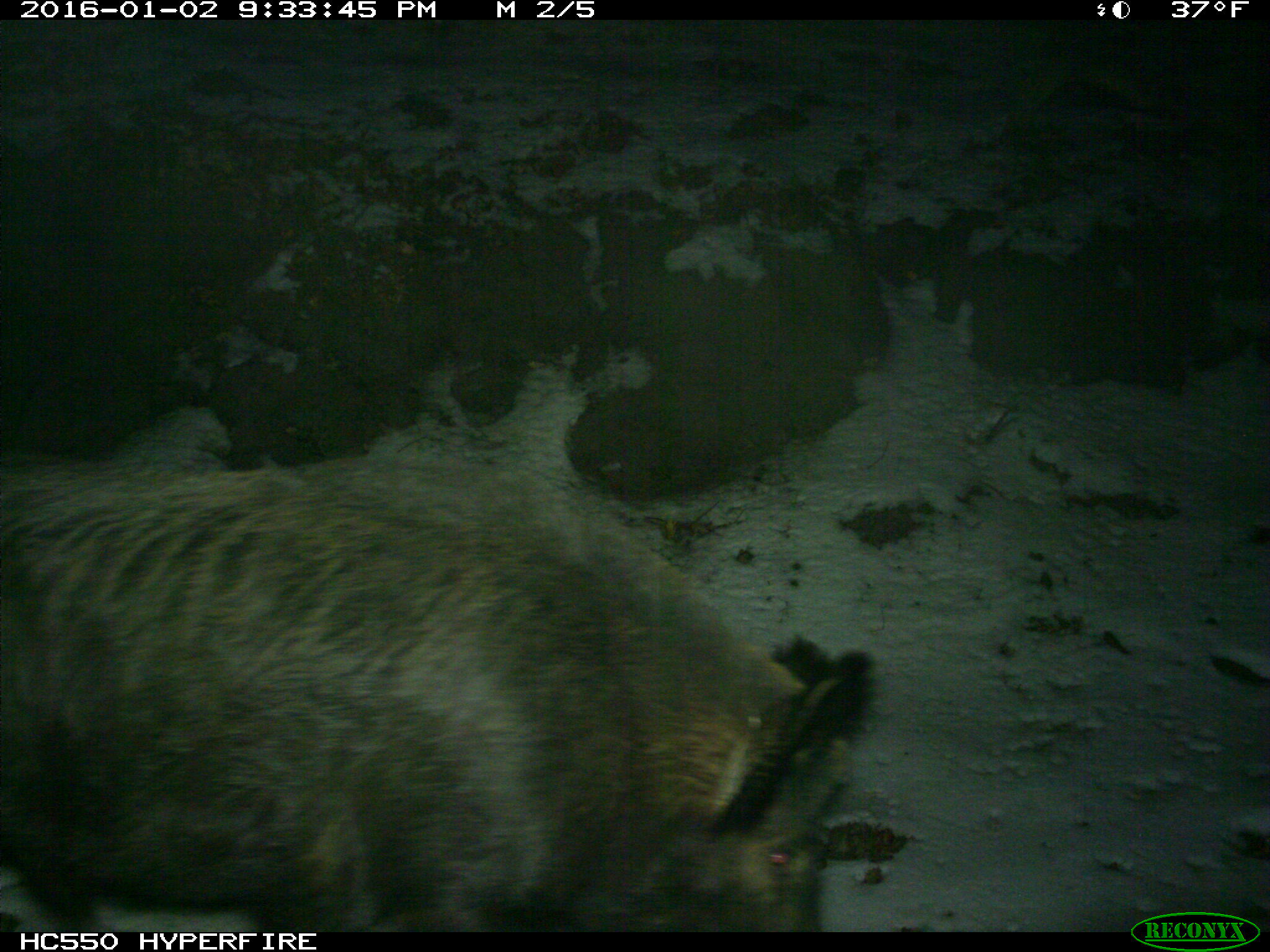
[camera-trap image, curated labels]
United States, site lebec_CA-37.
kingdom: Animalia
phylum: Chordata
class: Mammalia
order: Artiodactyla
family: Suidae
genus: Sus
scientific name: Sus scrofa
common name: wild boar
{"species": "Sus scrofa (wild boar)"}